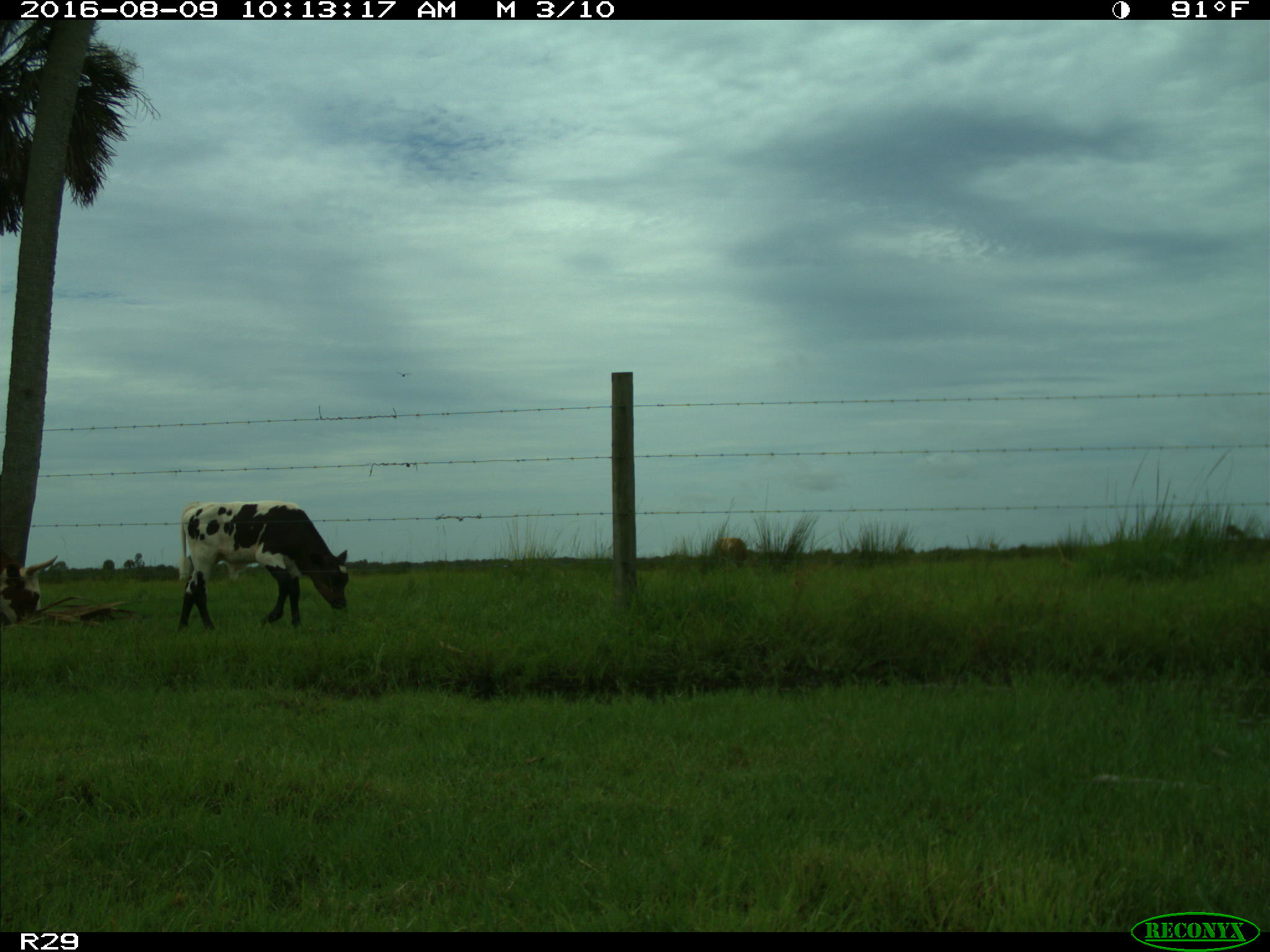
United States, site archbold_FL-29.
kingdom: Animalia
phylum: Chordata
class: Mammalia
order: Artiodactyla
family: Bovidae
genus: Bos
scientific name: Bos taurus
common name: domestic cow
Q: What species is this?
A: Bos taurus (domestic cow).